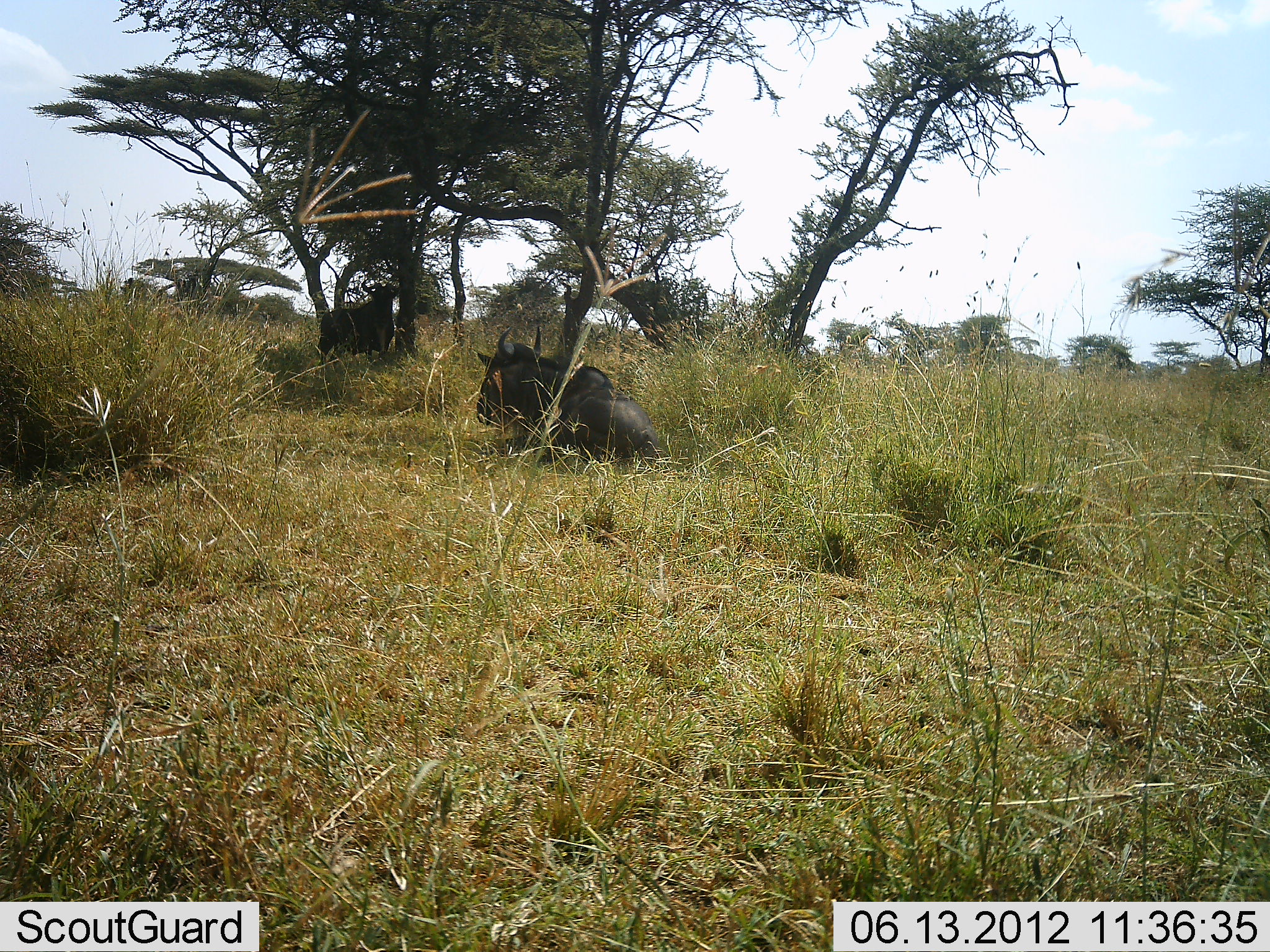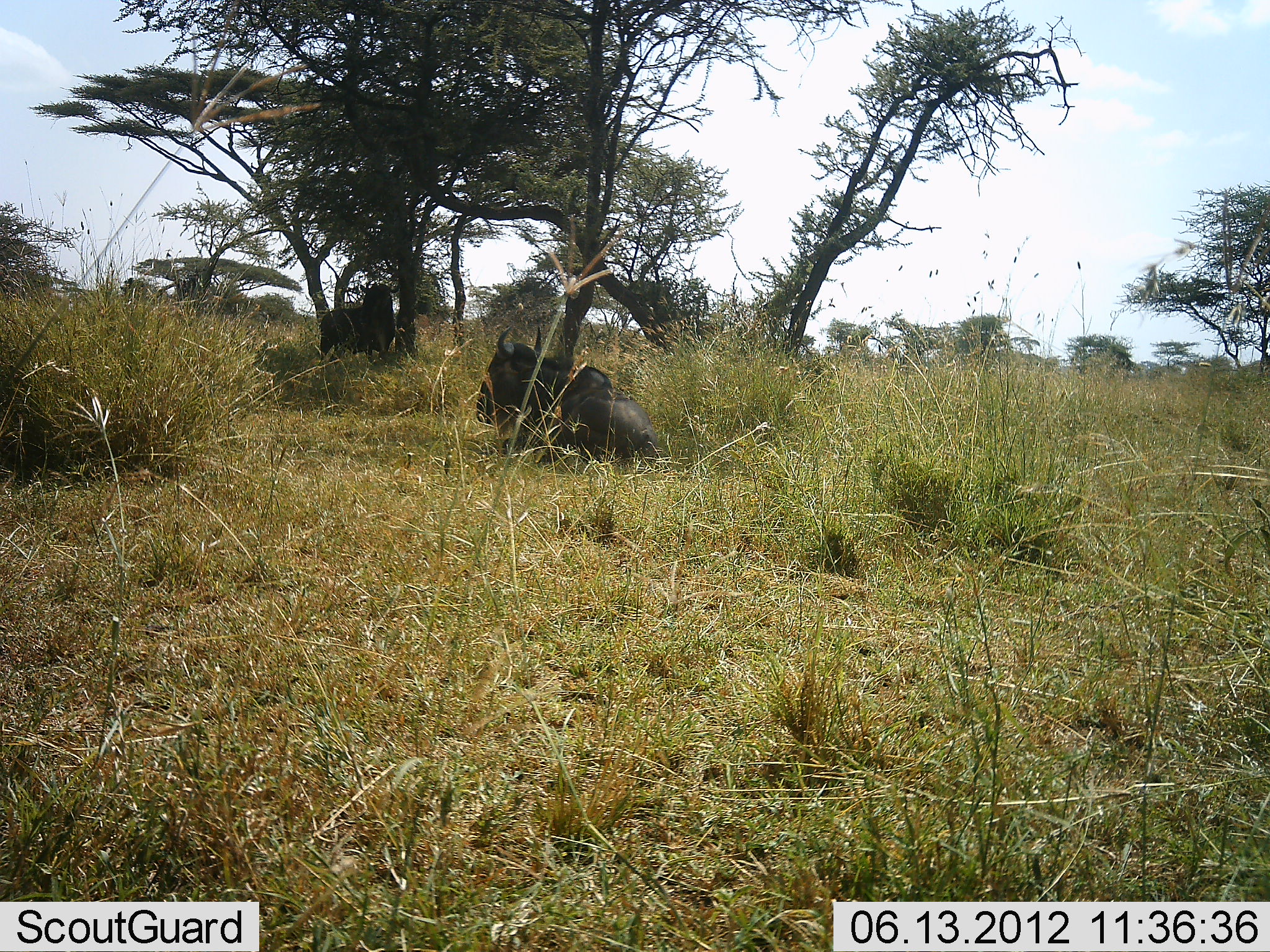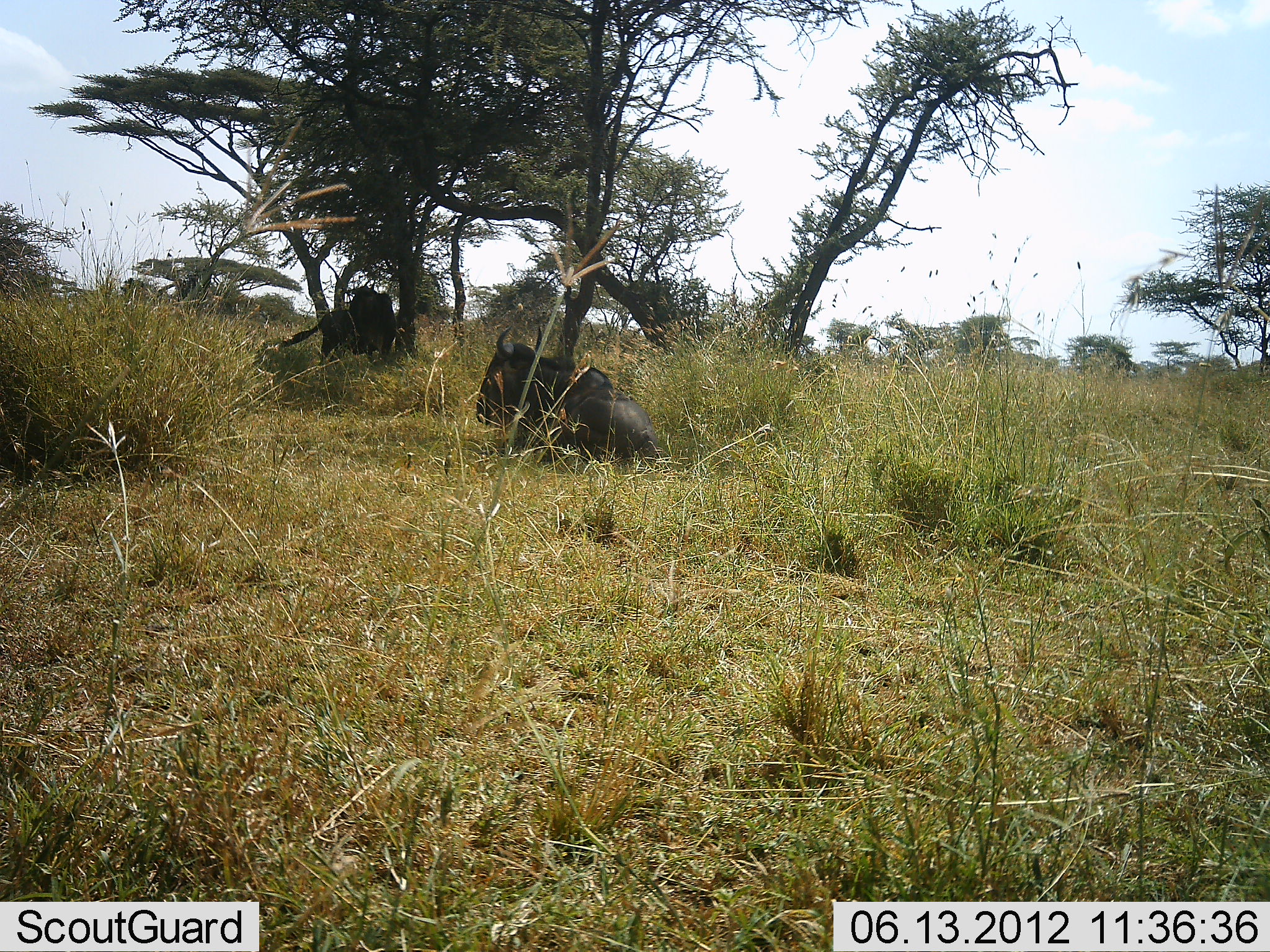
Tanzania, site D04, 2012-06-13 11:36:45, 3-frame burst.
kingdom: Animalia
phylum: Chordata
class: Mammalia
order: Artiodactyla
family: Bovidae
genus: Connochaetes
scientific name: Connochaetes taurinus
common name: blue wildebeest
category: wildebeest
Wildebeest (blue wildebeest) (Connochaetes taurinus), count 2. Behavior (volunteer vote fractions): standing 70%, resting 100%, moving 0%, interacting 0%. Young present (vote fraction): 0%. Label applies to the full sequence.